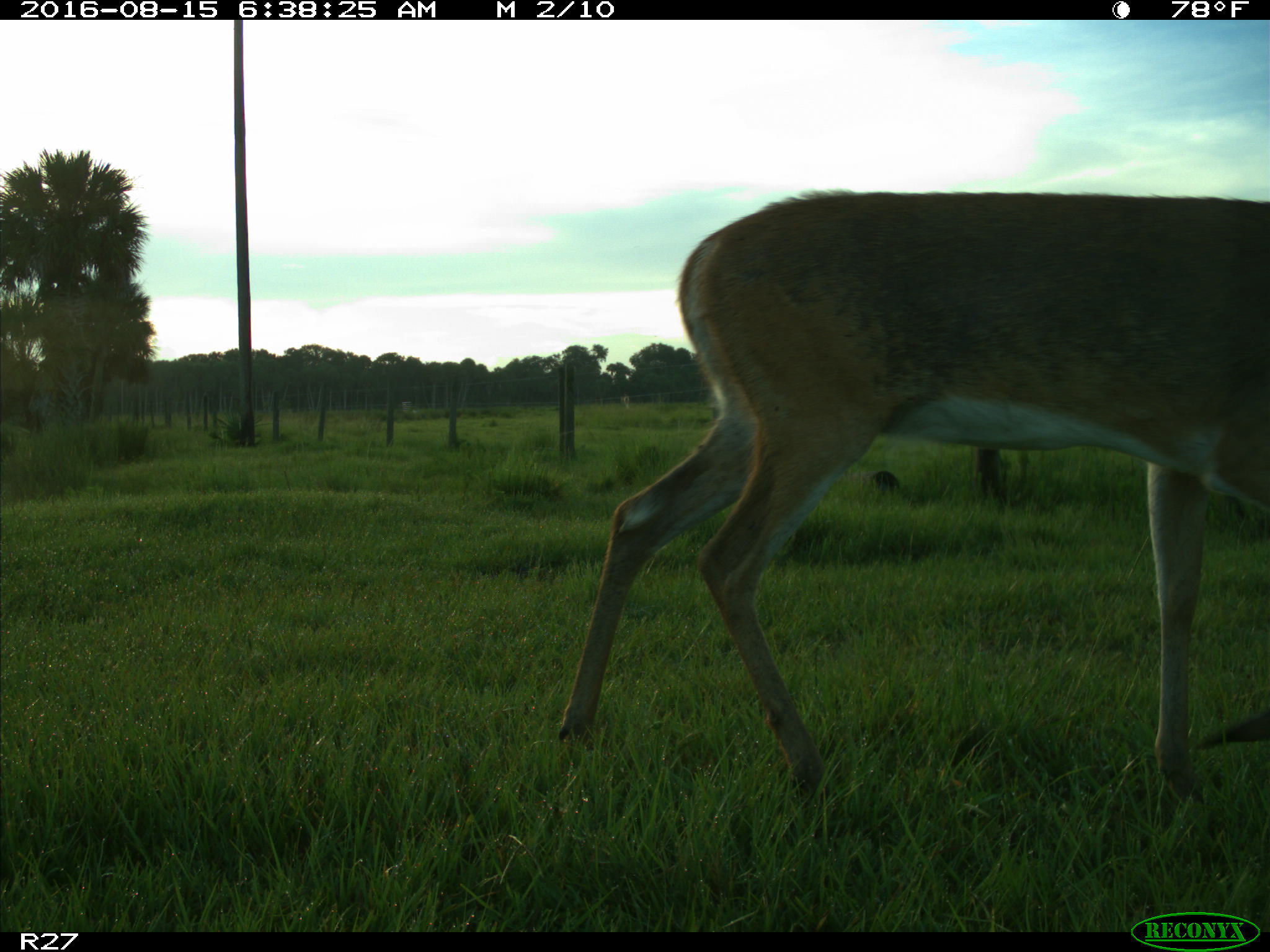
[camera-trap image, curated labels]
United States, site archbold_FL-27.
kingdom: Animalia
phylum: Chordata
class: Mammalia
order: Artiodactyla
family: Cervidae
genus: Odocoileus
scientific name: Odocoileus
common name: deer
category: unidentified deer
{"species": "unidentified deer (deer) (Odocoileus)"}